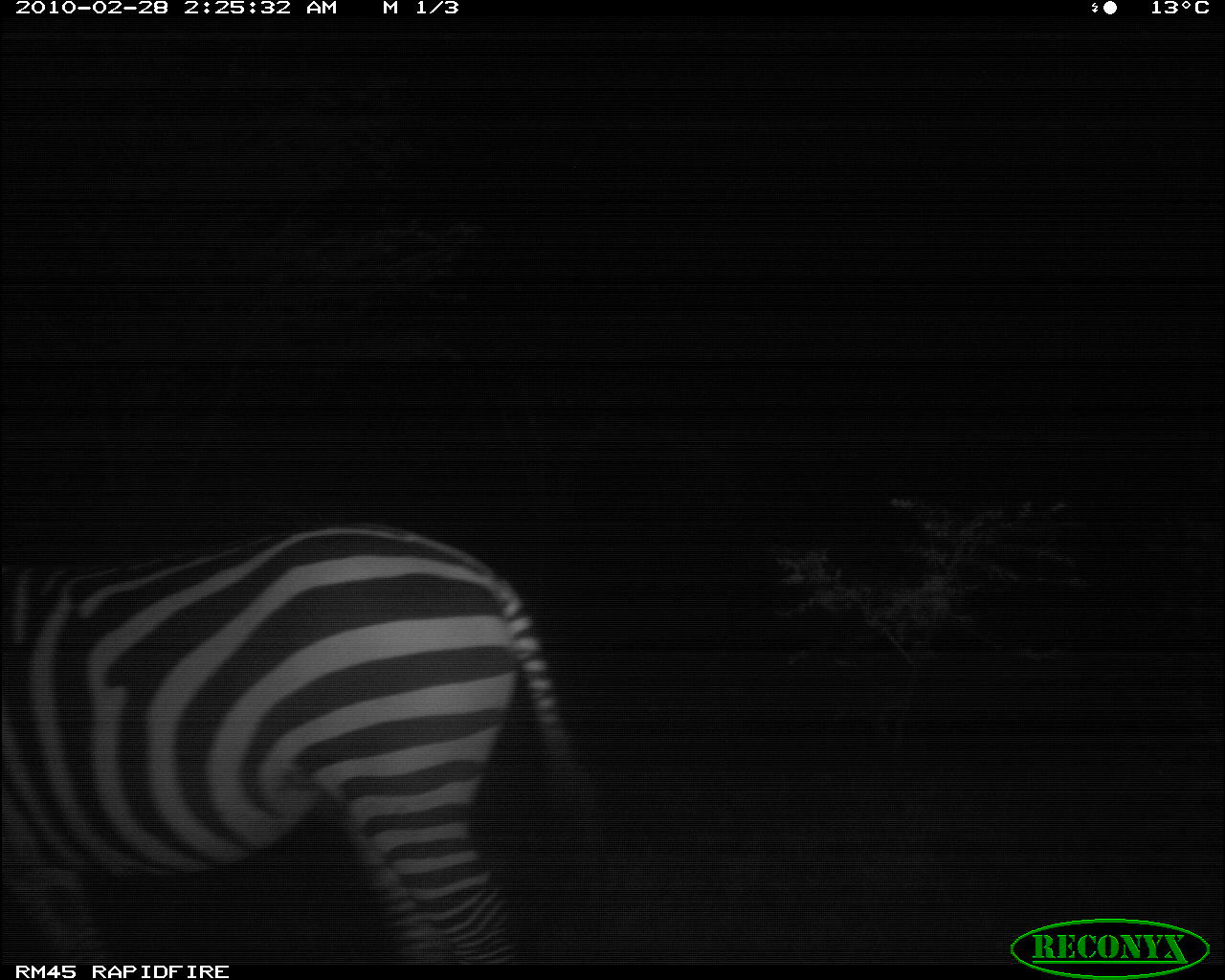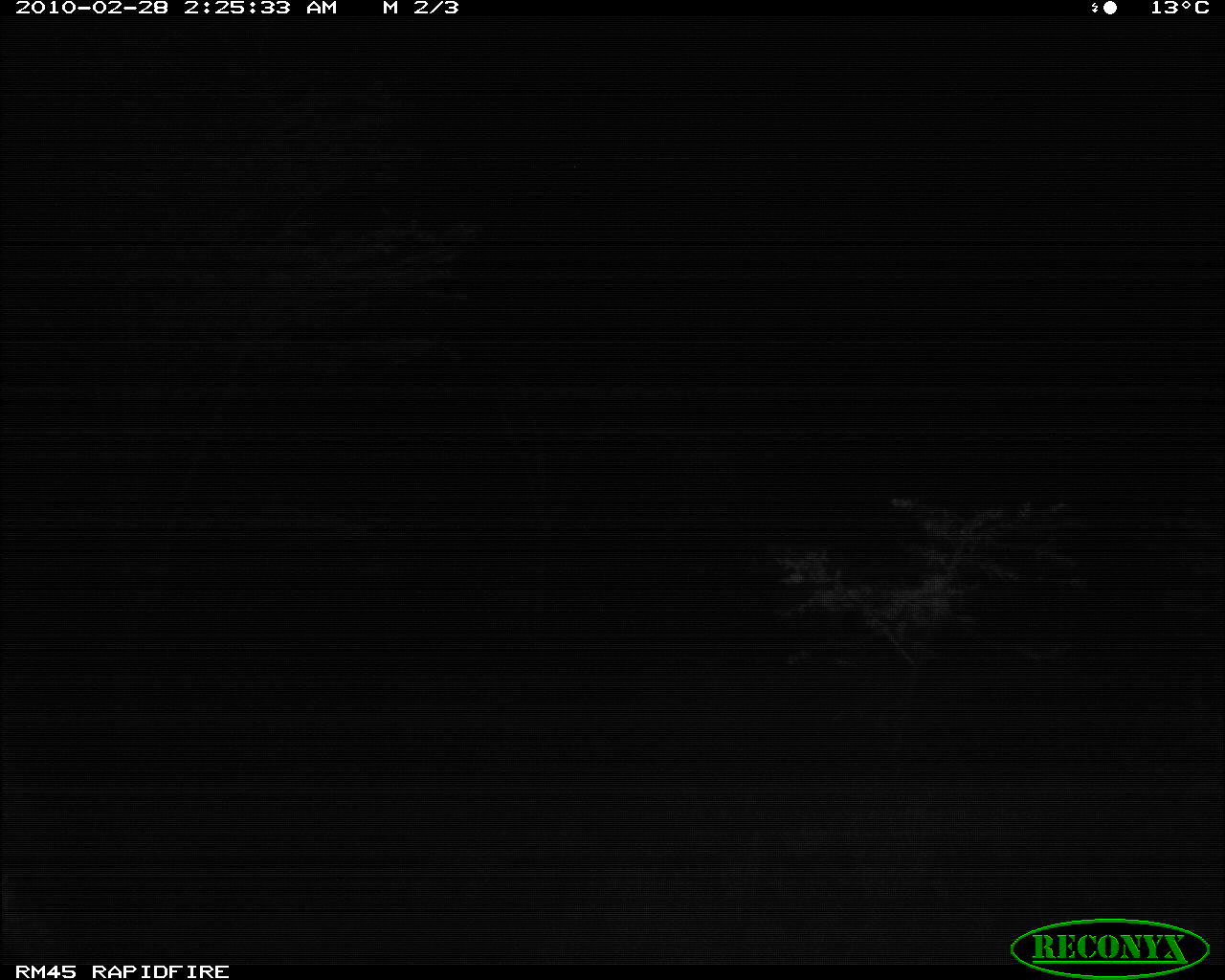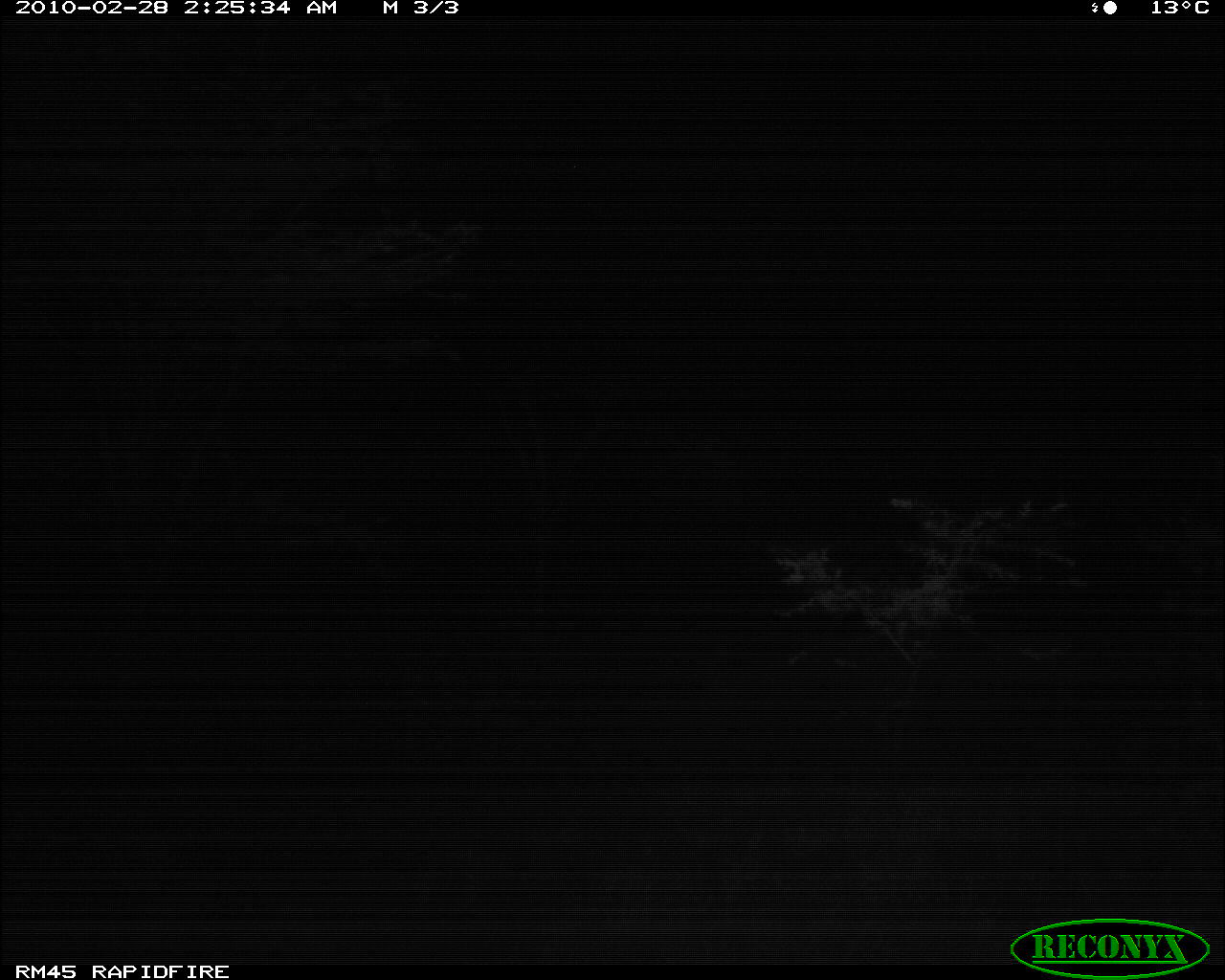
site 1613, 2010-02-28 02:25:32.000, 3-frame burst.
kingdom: Animalia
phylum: Chordata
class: Mammalia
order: Perissodactyla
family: Equidae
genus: Equus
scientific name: Equus quagga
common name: plains zebra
Equus quagga (plains zebra), count 1.